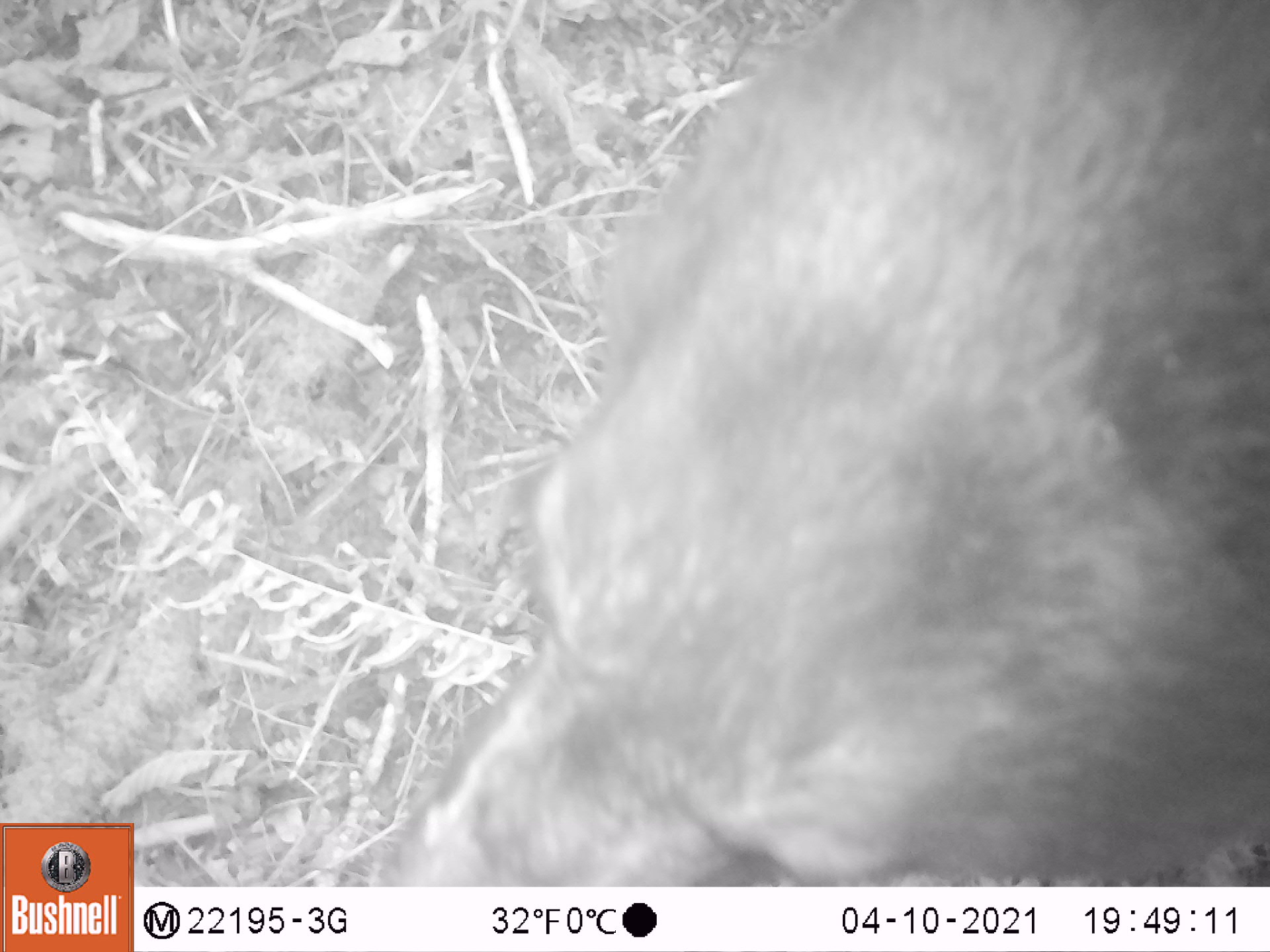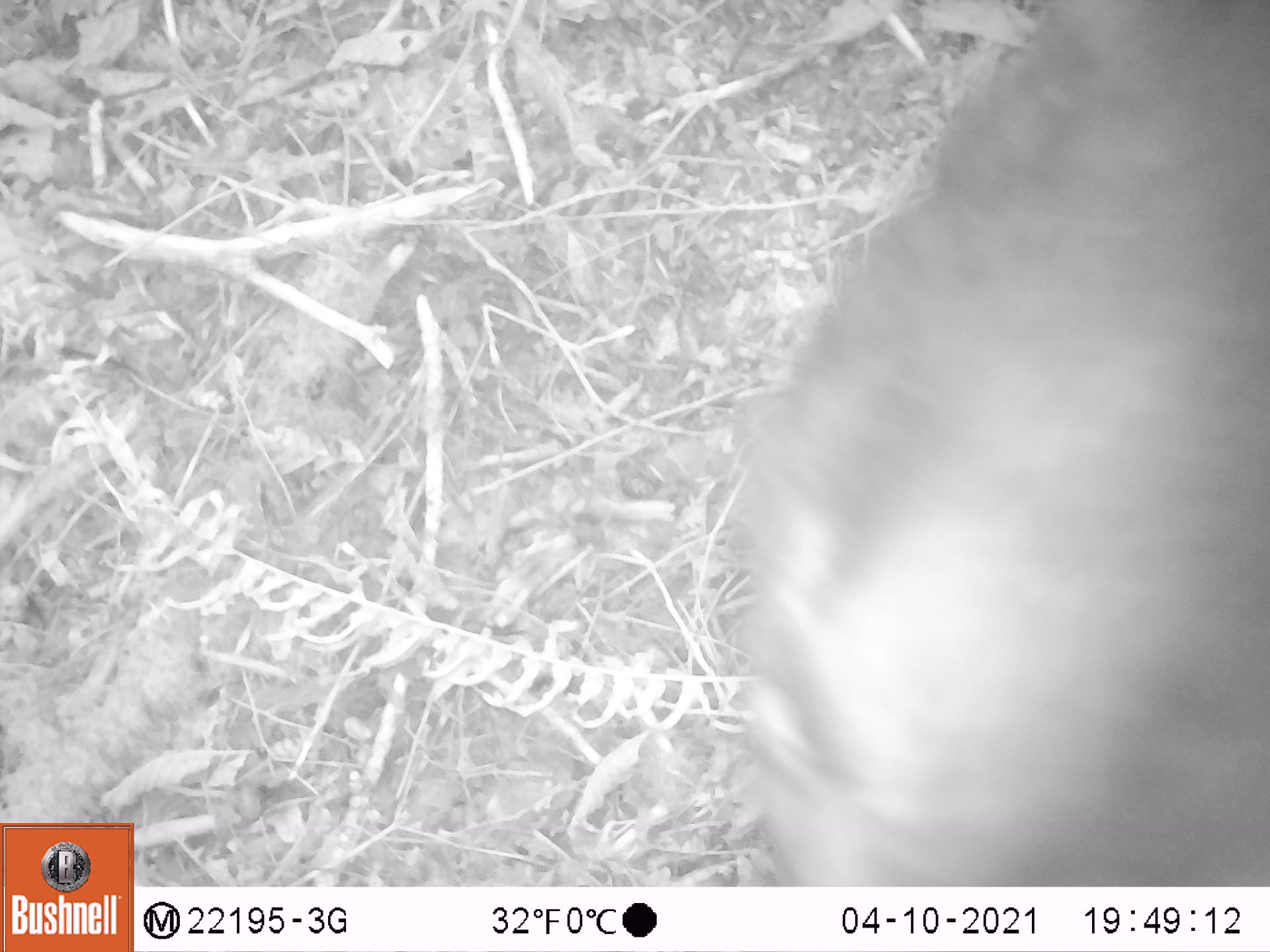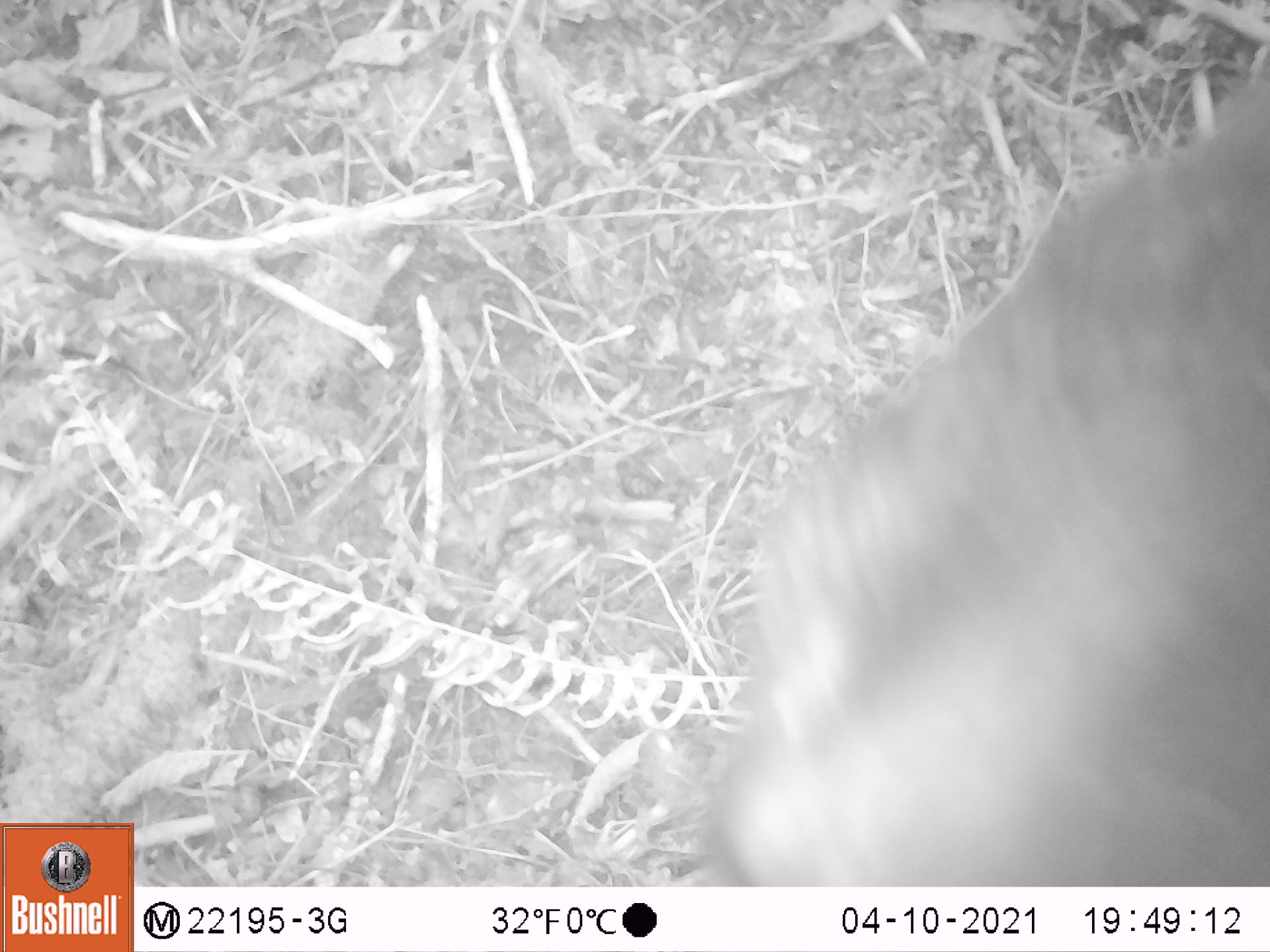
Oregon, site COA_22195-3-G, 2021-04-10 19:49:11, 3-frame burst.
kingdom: Animalia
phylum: Chordata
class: Mammalia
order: Carnivora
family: Ursidae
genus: Ursus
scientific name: Ursus americanus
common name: american black bear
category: black bear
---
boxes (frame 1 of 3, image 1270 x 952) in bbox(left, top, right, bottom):
black bear: bbox(308, 0, 1269, 886)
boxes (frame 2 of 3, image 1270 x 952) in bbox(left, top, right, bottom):
black bear: bbox(665, 0, 1269, 886)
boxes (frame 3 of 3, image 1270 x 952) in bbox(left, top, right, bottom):
black bear: bbox(632, 52, 1269, 886)